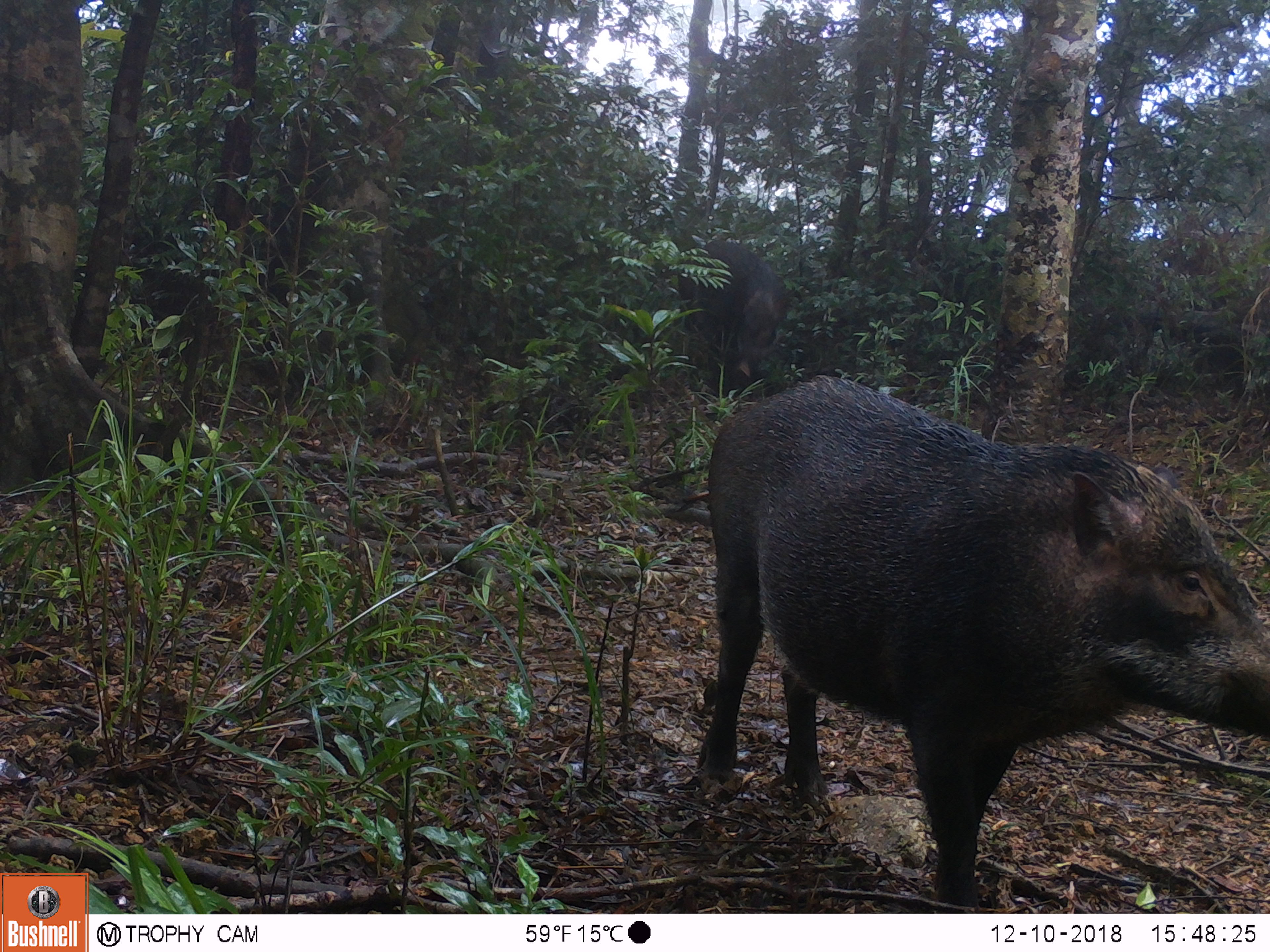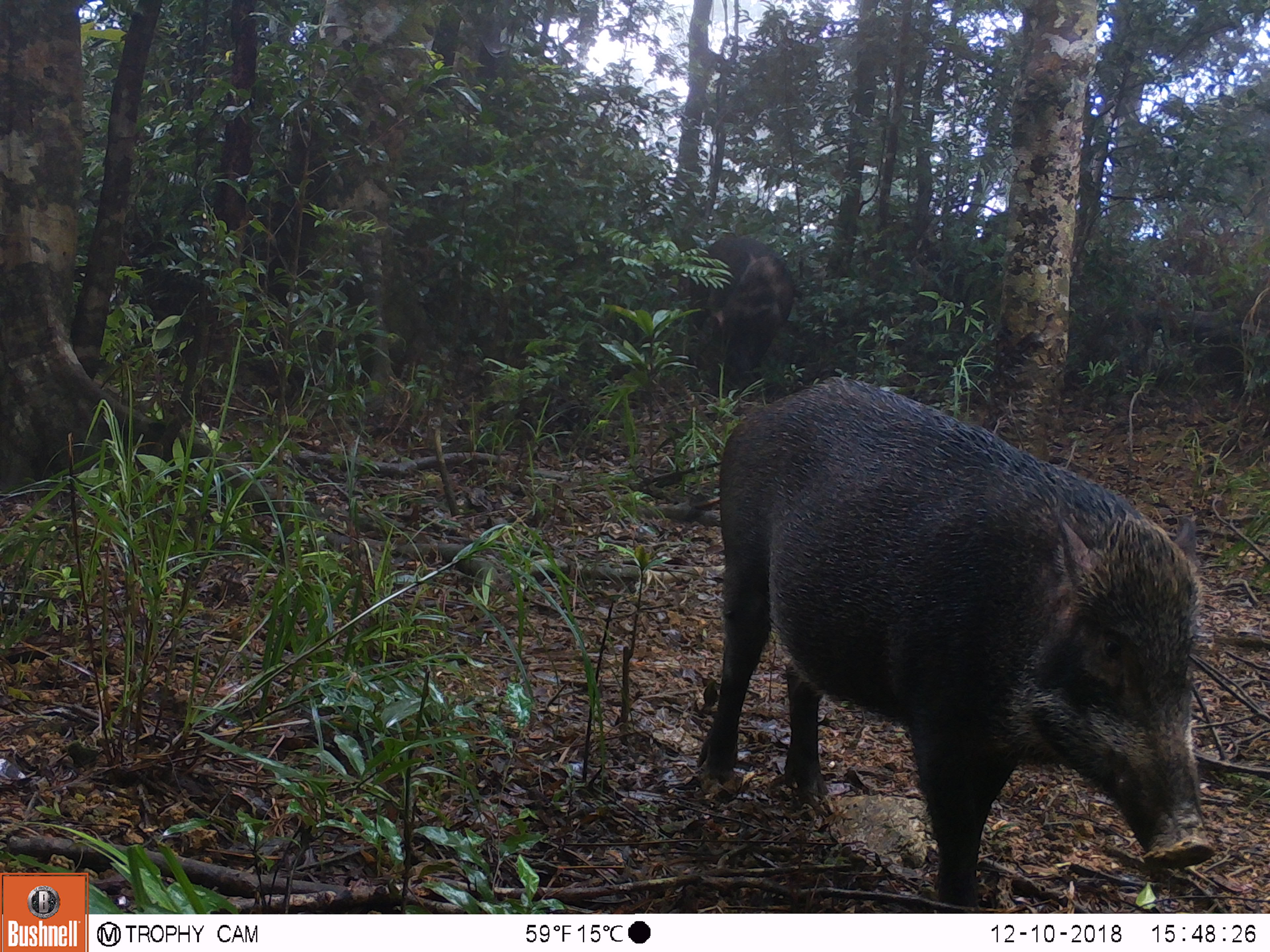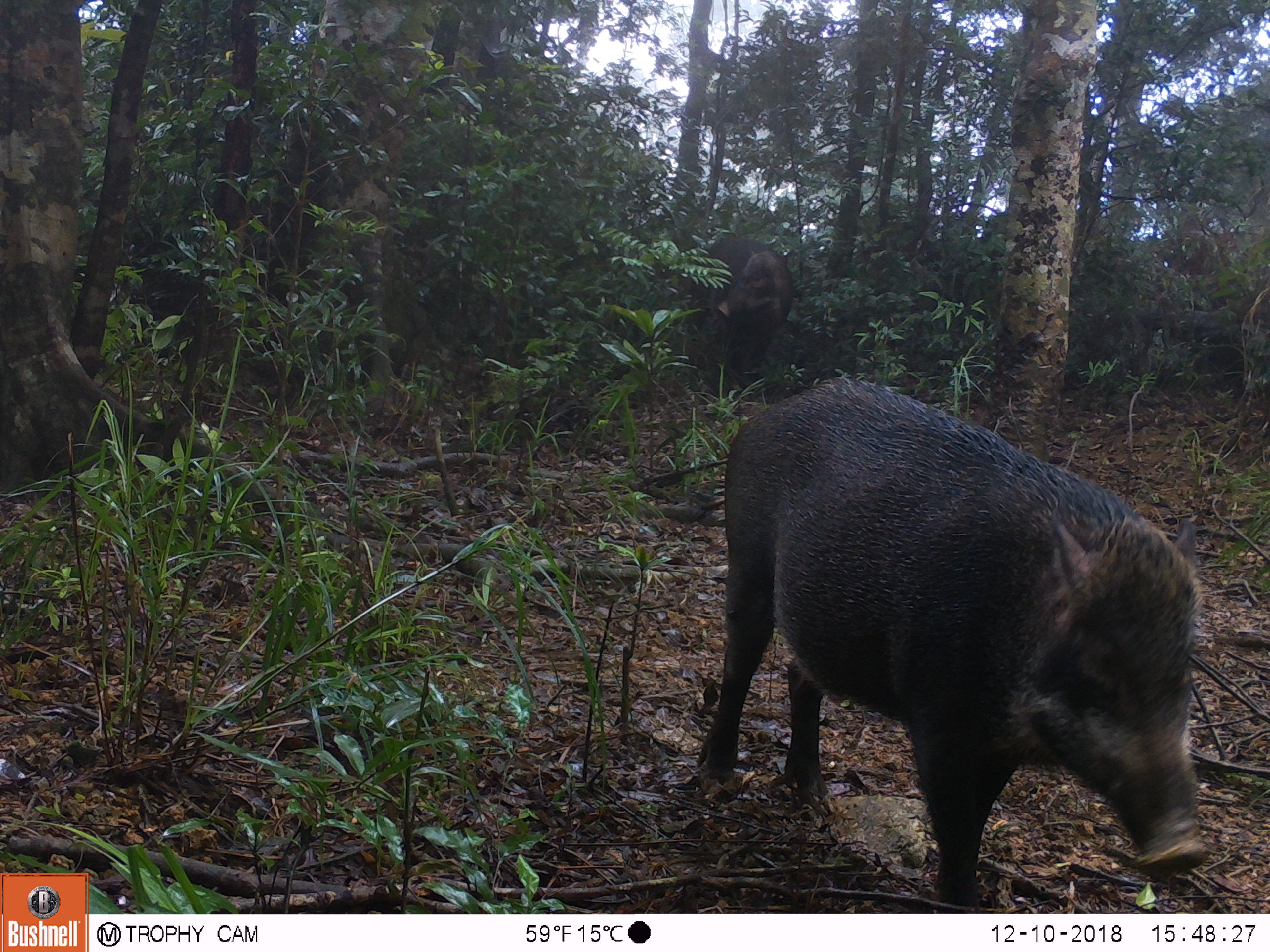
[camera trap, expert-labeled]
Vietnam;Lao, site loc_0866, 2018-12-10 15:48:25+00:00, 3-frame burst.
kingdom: Animalia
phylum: Chordata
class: Mammalia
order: Artiodactyla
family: Suidae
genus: Sus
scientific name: Sus scrofa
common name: eurasian wild pig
Eurasian wild pig (Sus scrofa). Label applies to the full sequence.